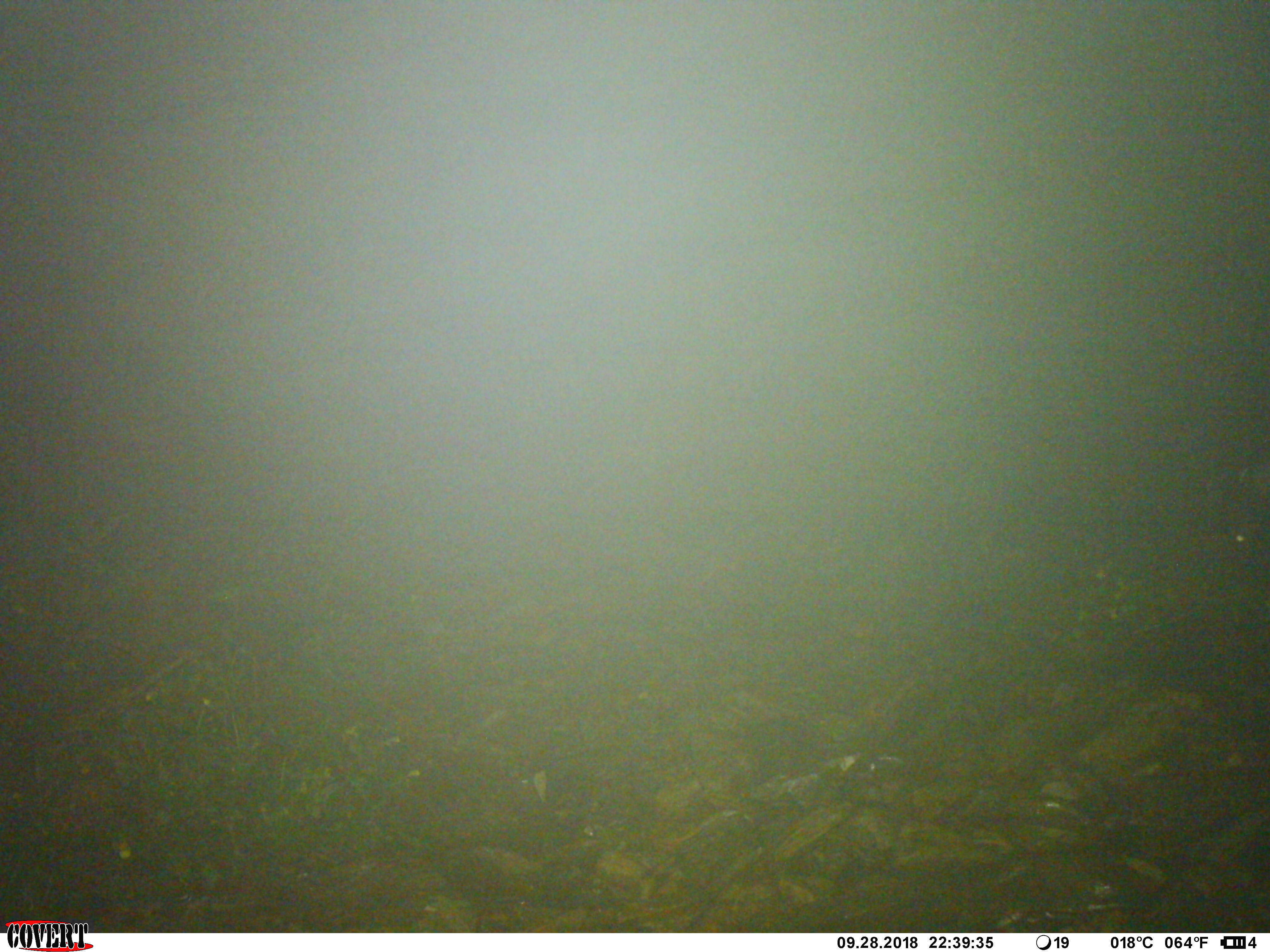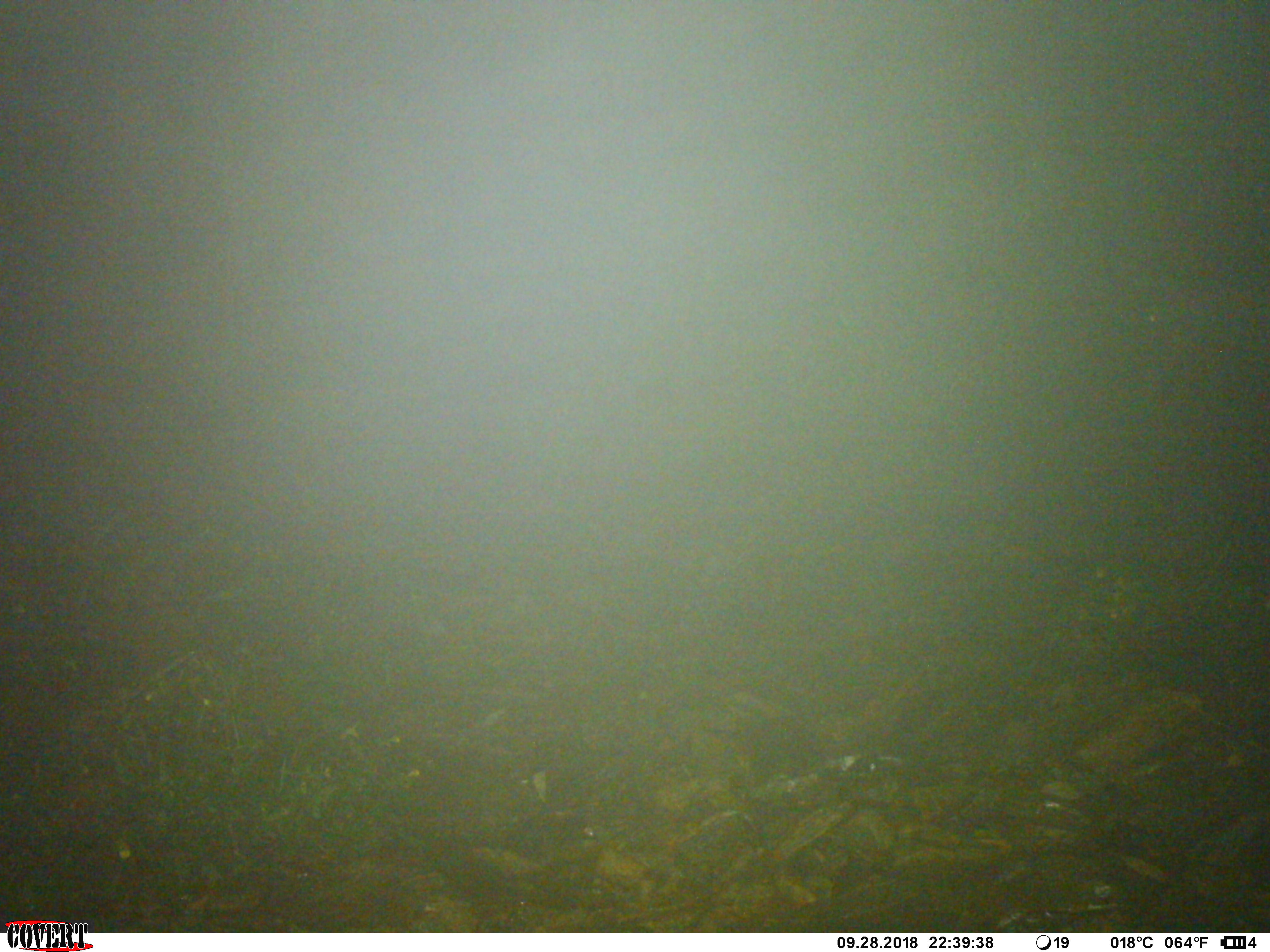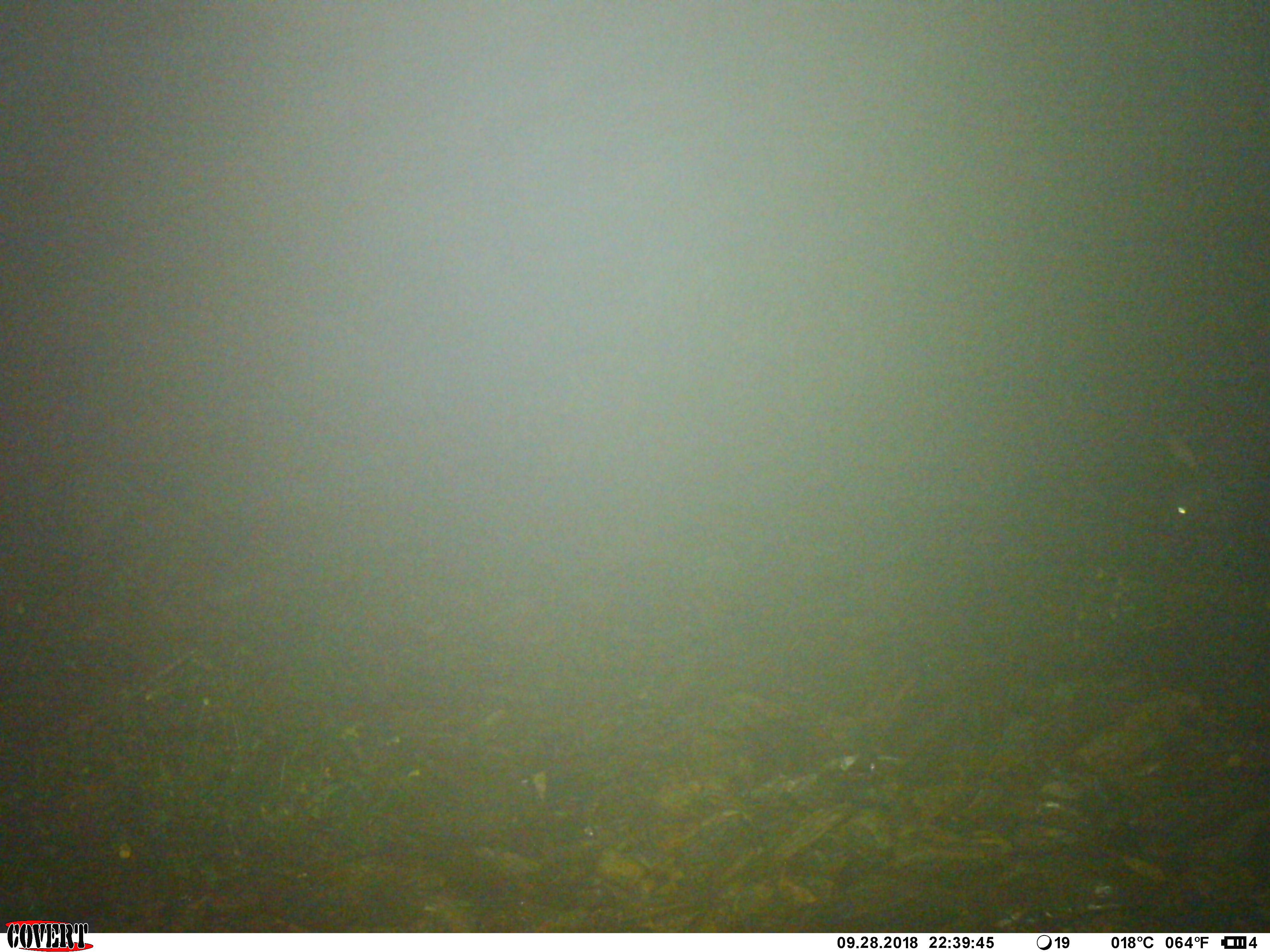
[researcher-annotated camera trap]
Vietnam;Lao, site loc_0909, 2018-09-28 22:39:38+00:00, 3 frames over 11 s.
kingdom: Animalia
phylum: Chordata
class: Mammalia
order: Artiodactyla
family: Bovidae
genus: Capricornis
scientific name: Capricornis sumatraensis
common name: chinese serow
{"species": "chinese serow (Capricornis sumatraensis)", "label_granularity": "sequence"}